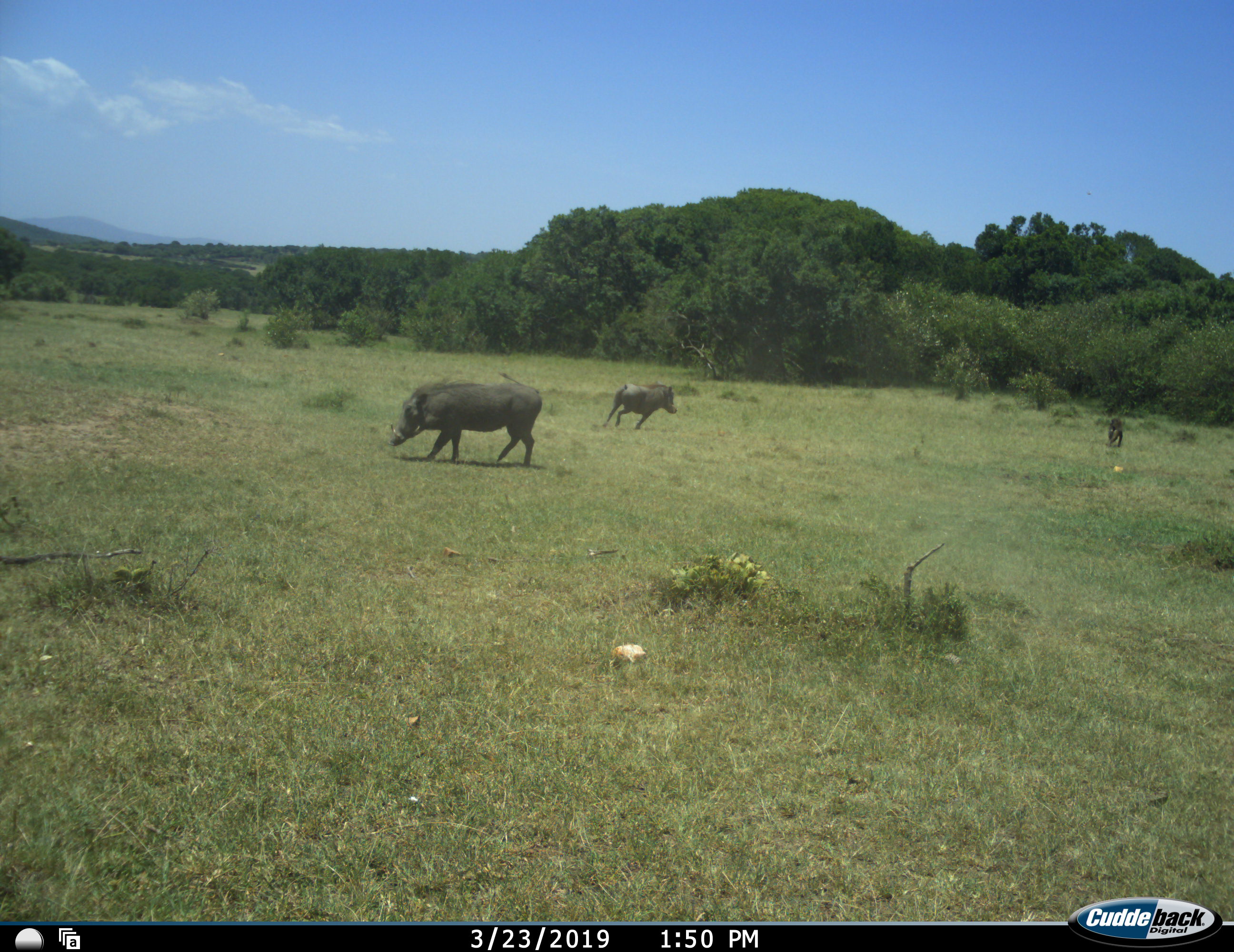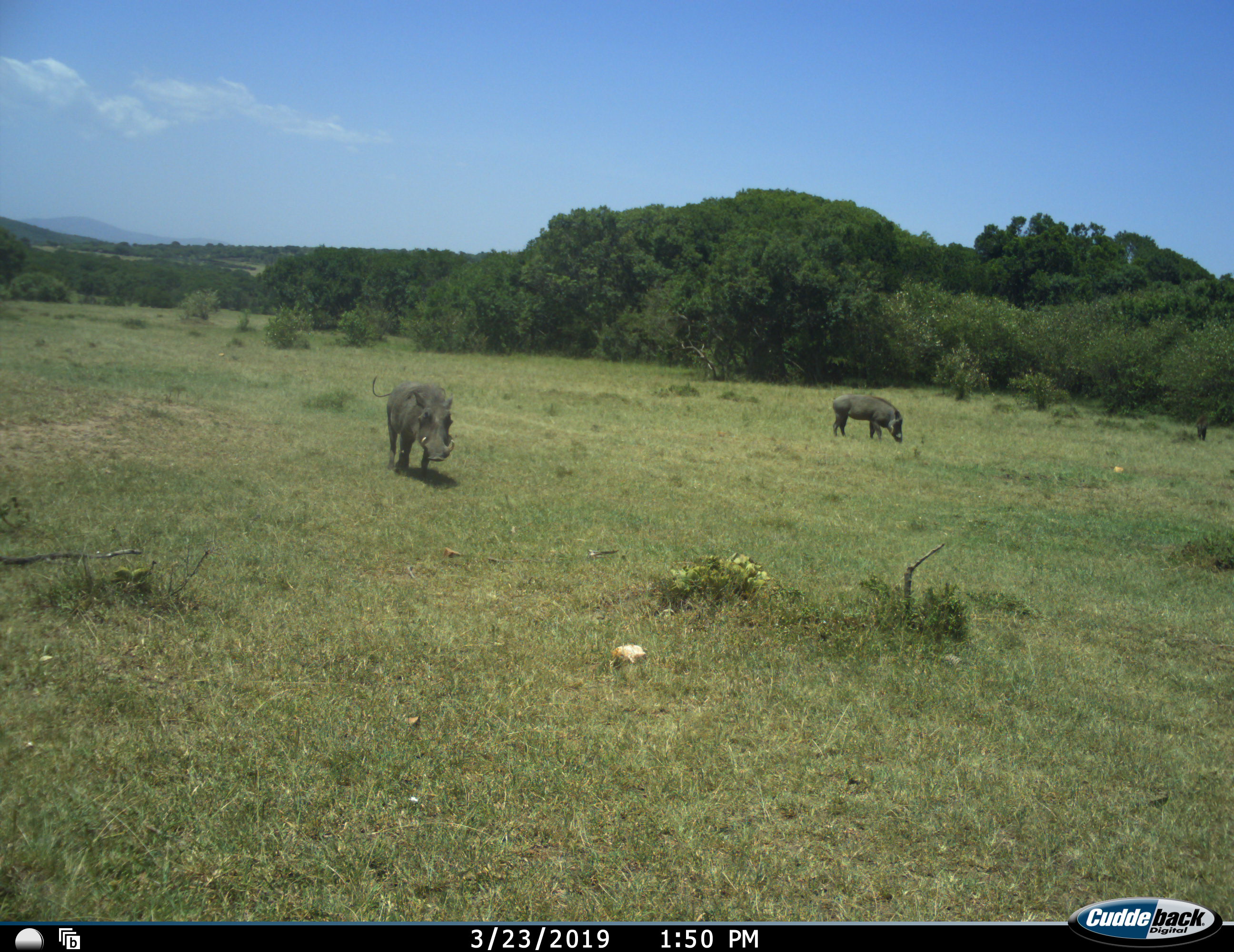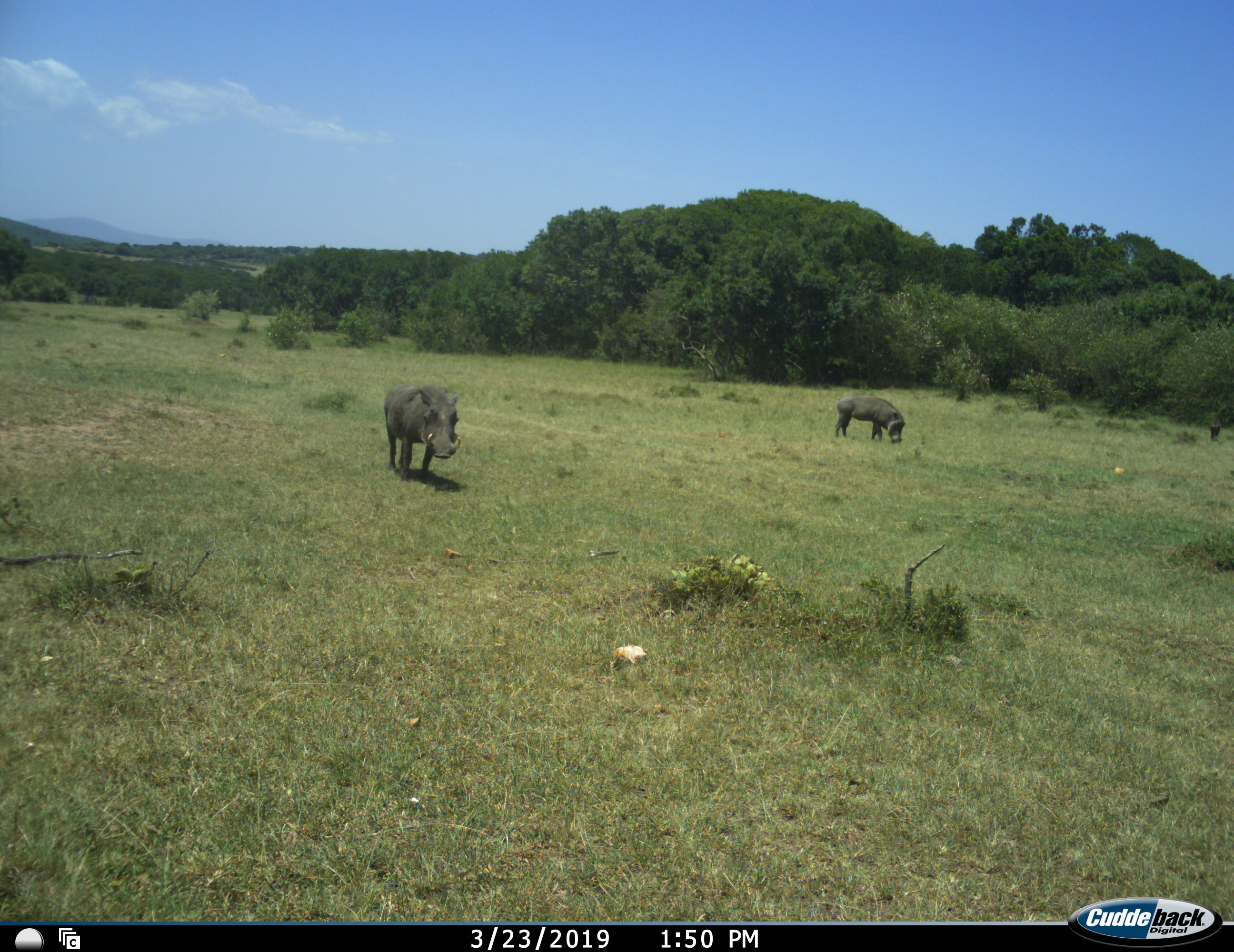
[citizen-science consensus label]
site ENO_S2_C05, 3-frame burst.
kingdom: Animalia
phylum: Chordata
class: Mammalia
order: Artiodactyla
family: Suidae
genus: Phacochoerus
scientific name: Phacochoerus africanus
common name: warthog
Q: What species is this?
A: Warthog (Phacochoerus africanus).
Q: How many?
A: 3.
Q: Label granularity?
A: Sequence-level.